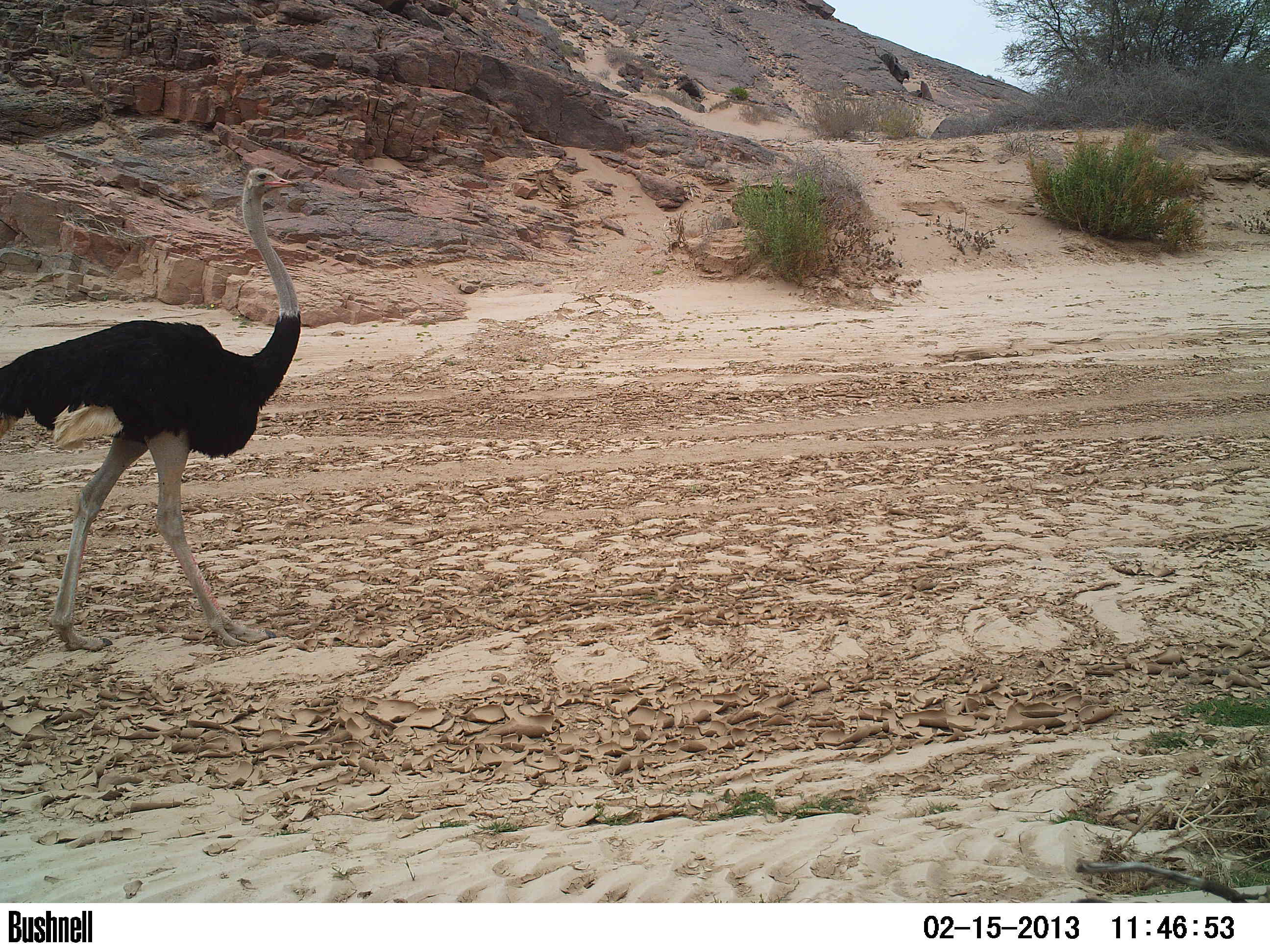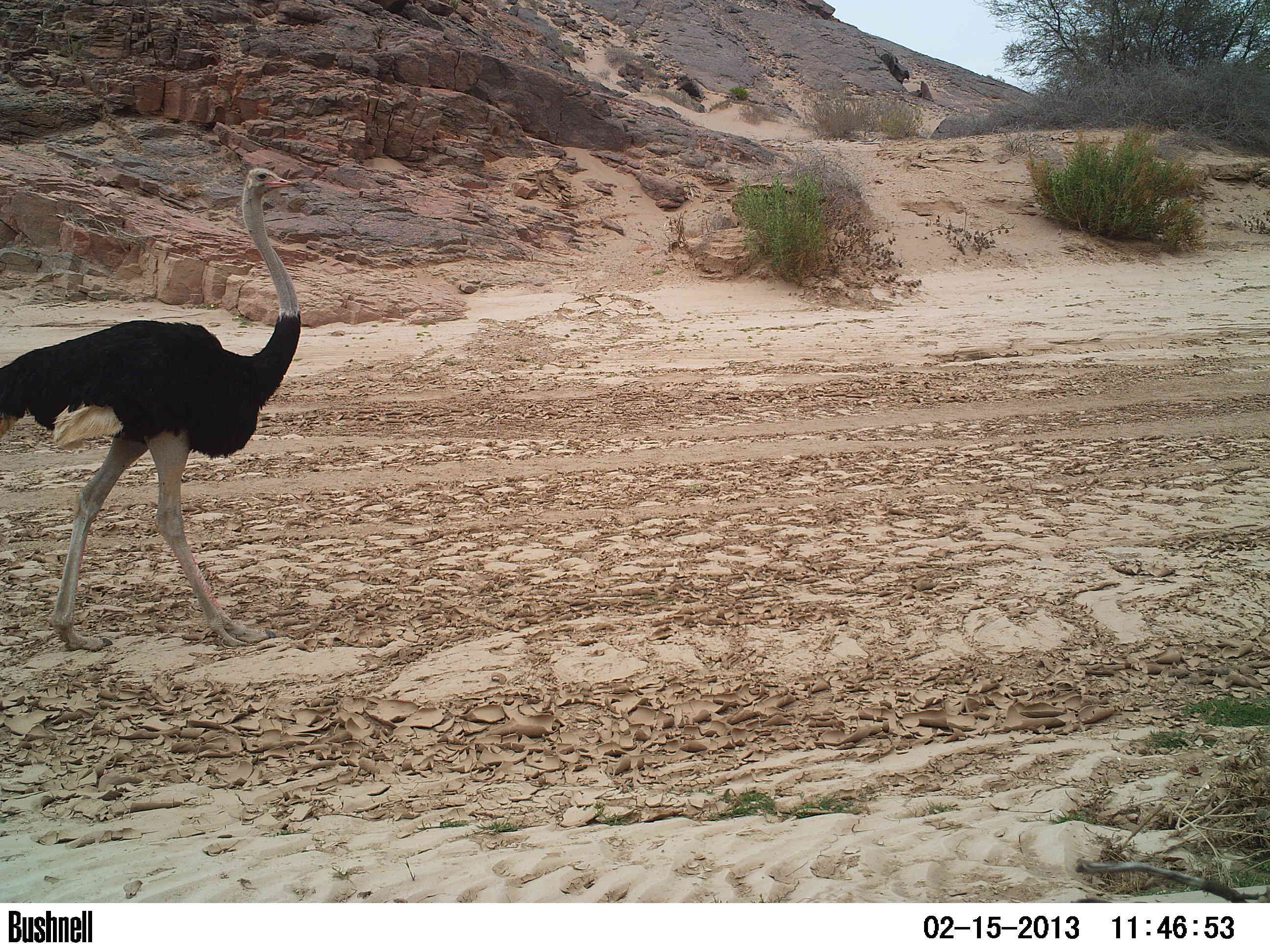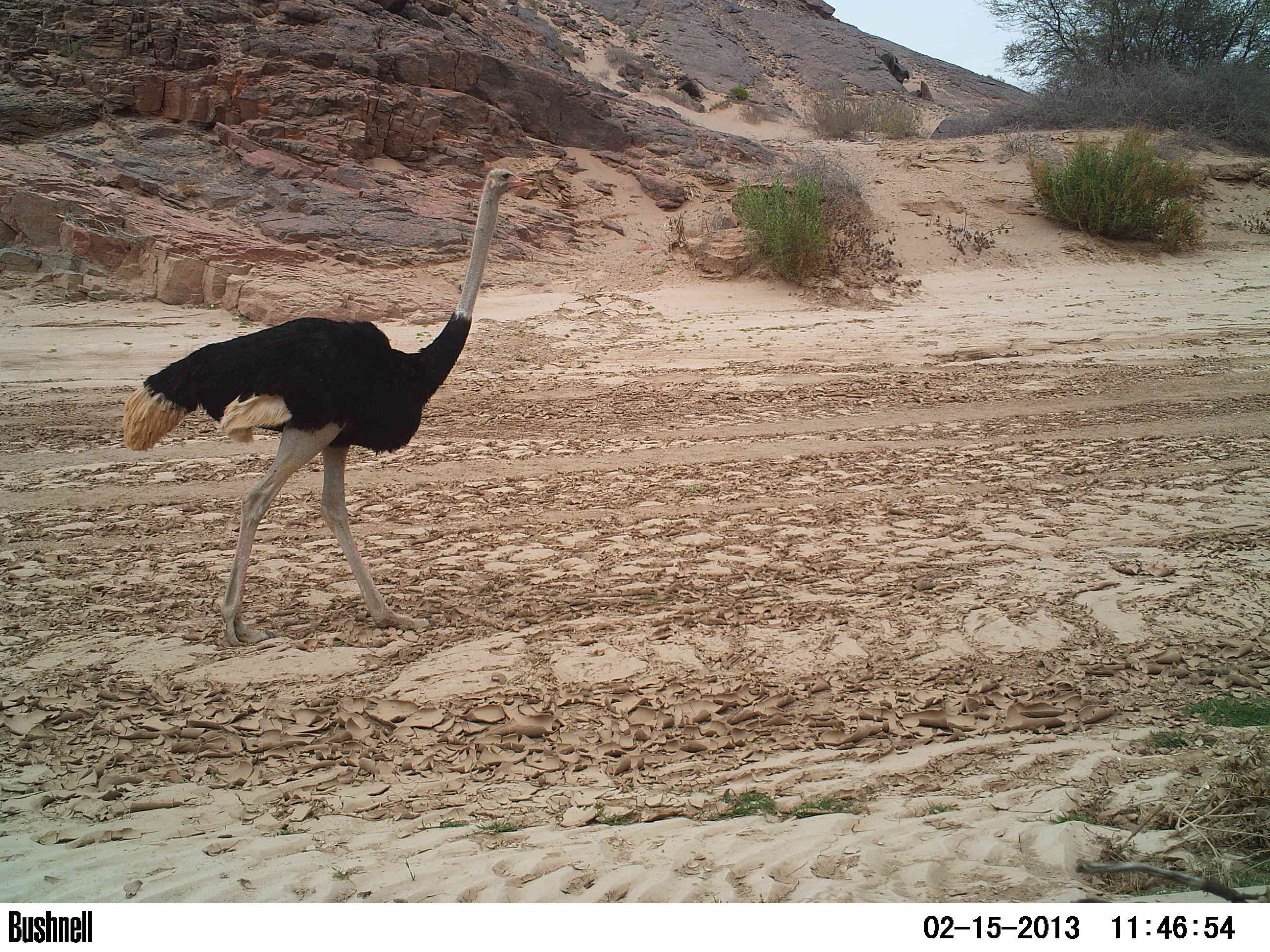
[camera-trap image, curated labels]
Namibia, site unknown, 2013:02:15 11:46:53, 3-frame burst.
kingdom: Animalia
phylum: Chordata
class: Aves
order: Struthioniformes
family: Struthionidae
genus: Struthio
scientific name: Struthio camelus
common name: common ostrich